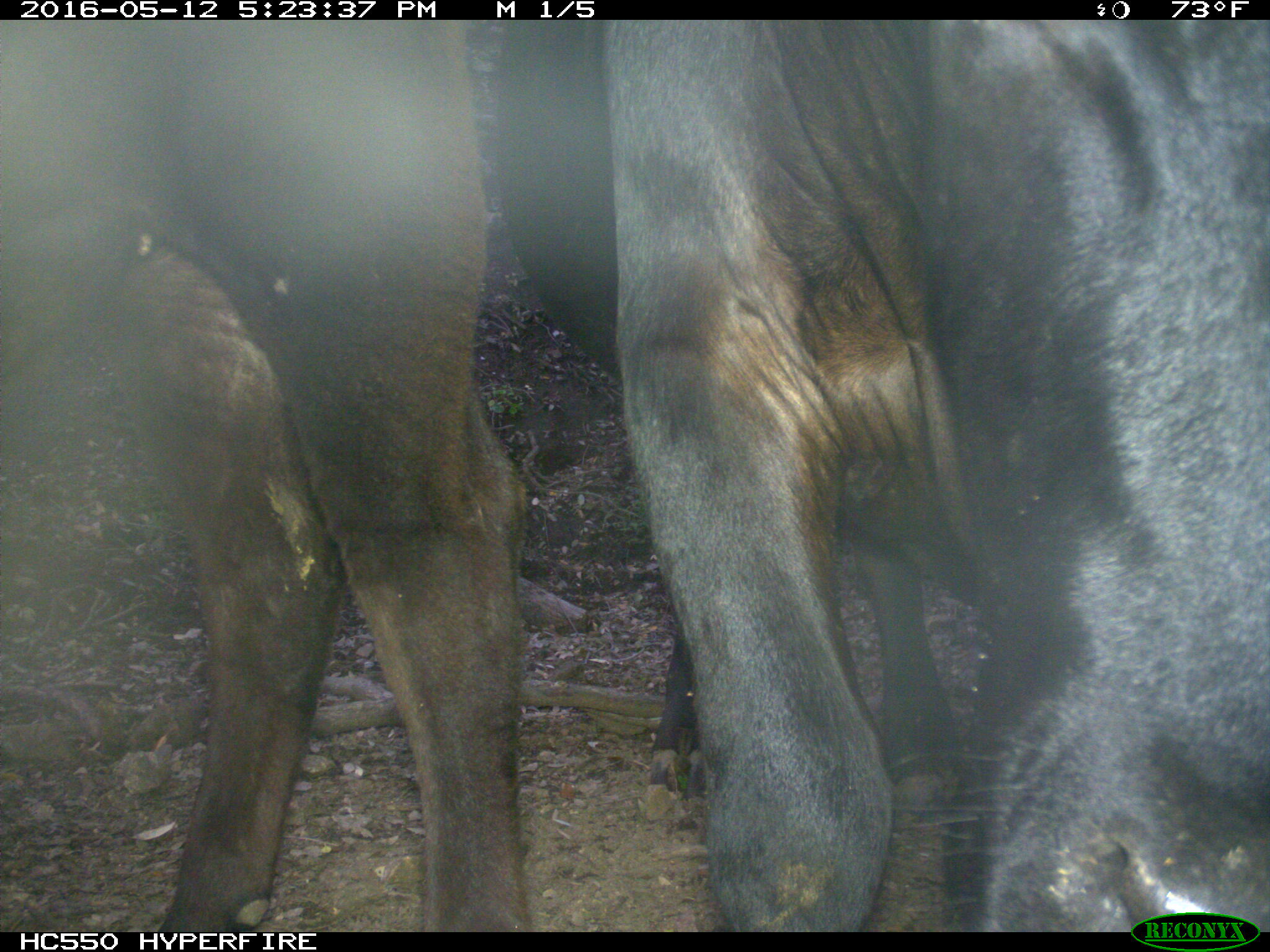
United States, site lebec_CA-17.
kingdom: Animalia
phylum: Chordata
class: Mammalia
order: Artiodactyla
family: Bovidae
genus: Bos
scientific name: Bos taurus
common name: domestic cow